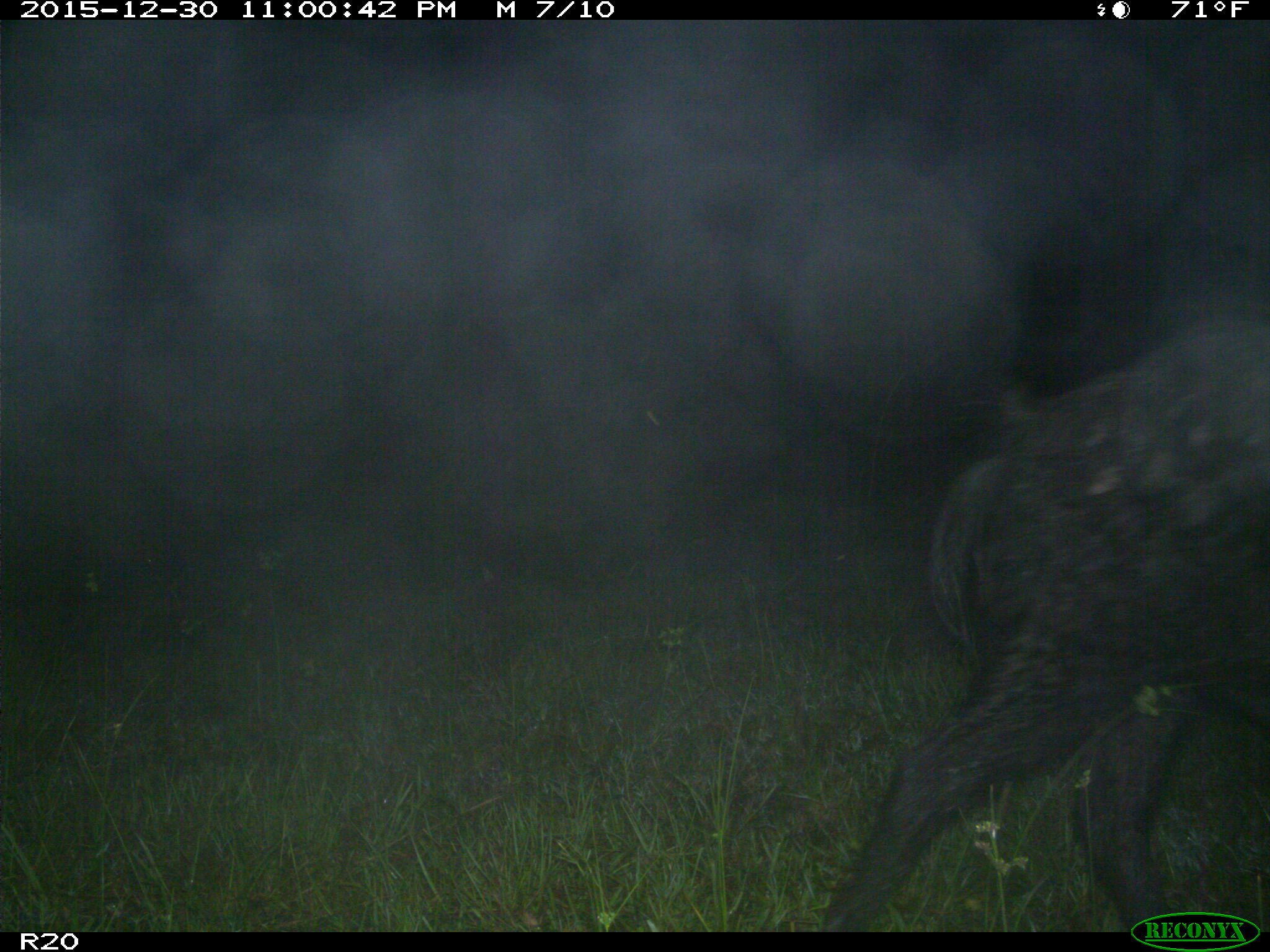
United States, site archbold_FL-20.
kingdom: Animalia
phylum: Chordata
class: Mammalia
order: Artiodactyla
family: Suidae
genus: Sus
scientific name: Sus scrofa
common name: wild boar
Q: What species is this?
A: Sus scrofa (wild boar).